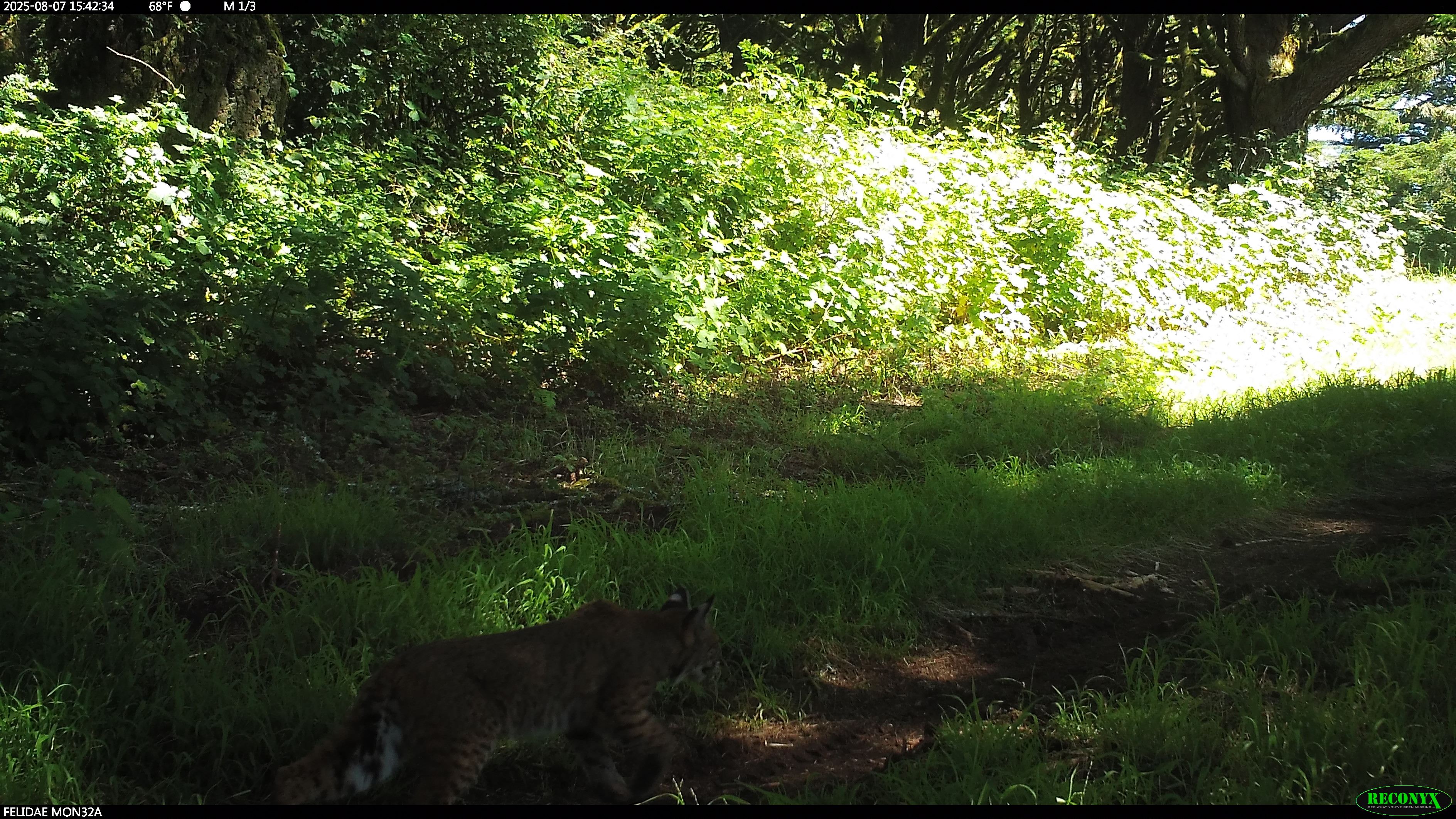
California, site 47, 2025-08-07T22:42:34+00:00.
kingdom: Animalia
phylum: Chordata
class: Mammalia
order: Carnivora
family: Felidae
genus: Lynx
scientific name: Lynx rufus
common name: bobcat